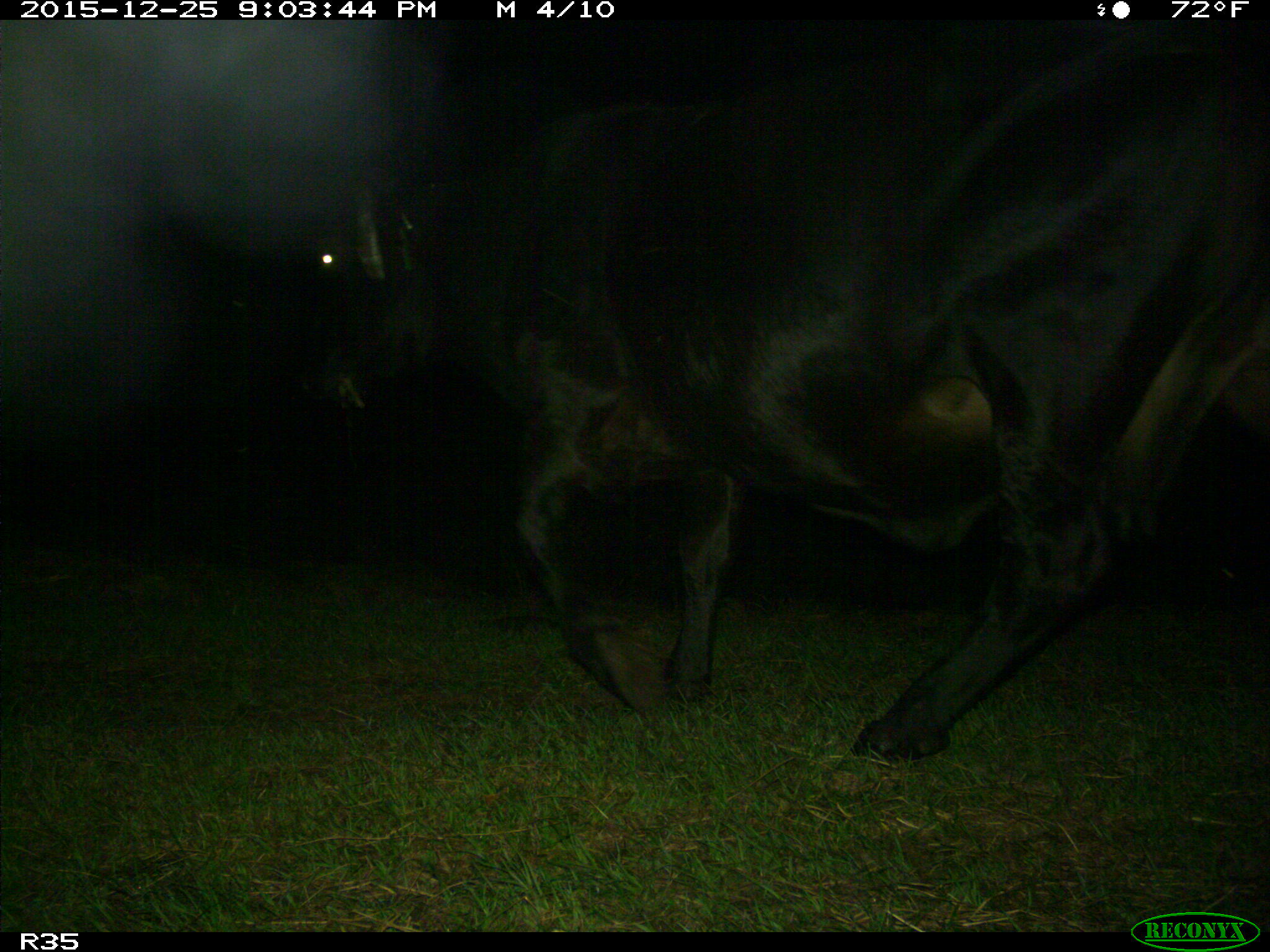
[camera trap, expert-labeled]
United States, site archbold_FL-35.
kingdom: Animalia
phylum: Chordata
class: Mammalia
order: Artiodactyla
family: Bovidae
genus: Bos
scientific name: Bos taurus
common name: domestic cow